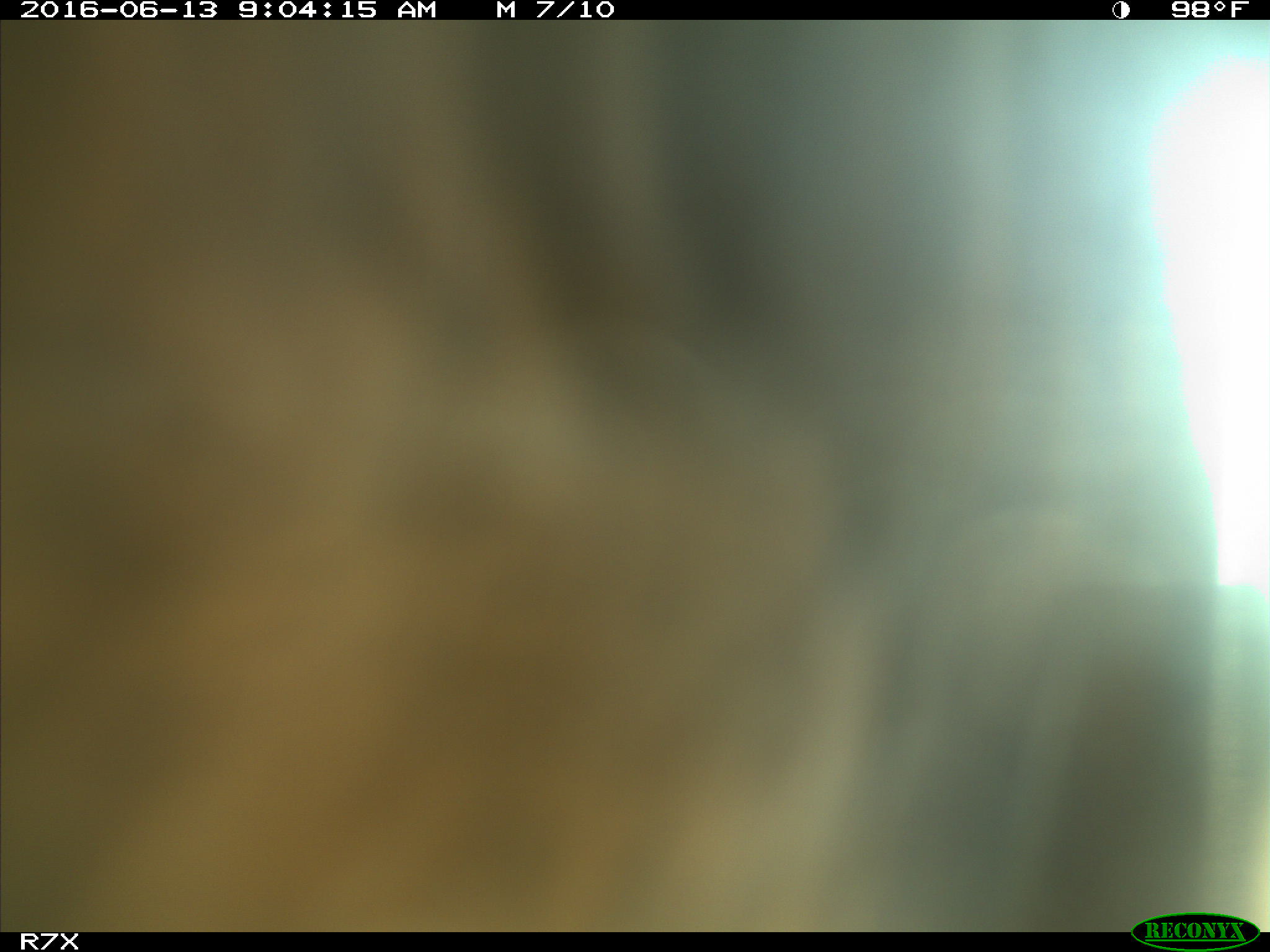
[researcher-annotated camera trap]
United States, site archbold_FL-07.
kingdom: Animalia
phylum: Chordata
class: Mammalia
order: Artiodactyla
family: Bovidae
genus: Bos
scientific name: Bos taurus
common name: domestic cow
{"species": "Bos taurus (domestic cow)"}